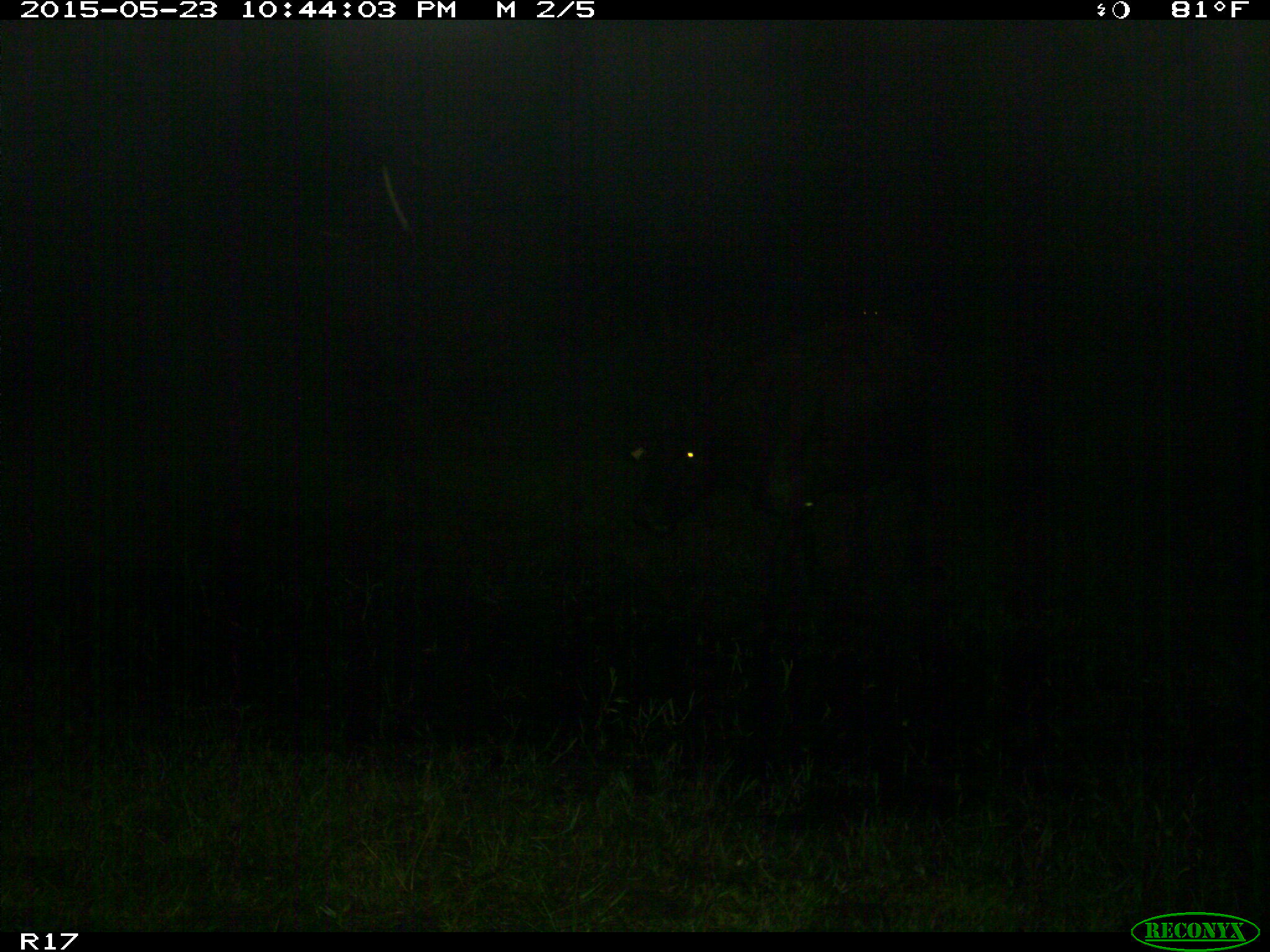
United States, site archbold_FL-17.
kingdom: Animalia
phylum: Chordata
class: Mammalia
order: Artiodactyla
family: Bovidae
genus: Bos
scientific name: Bos taurus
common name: domestic cow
Bos taurus (domestic cow).